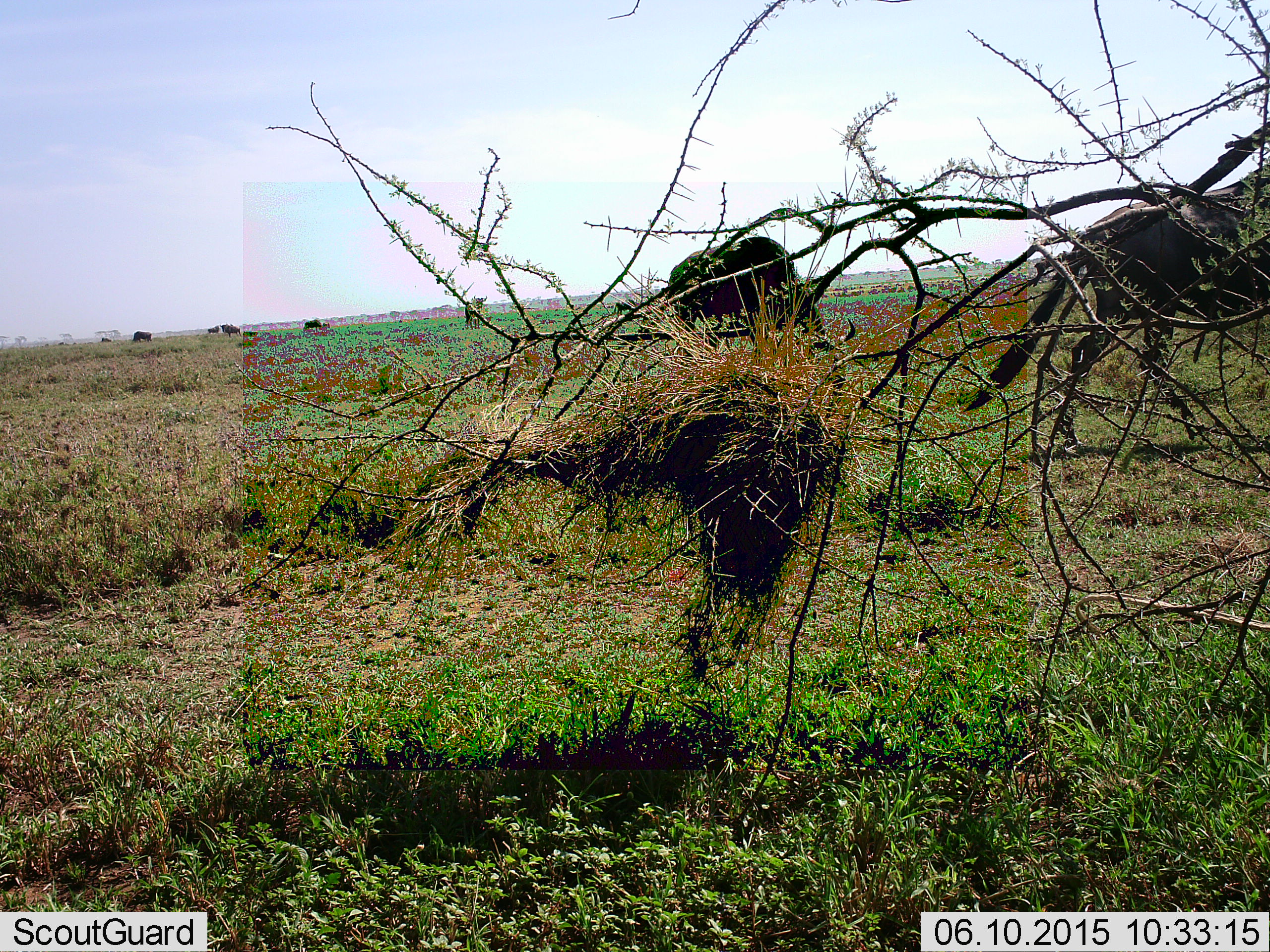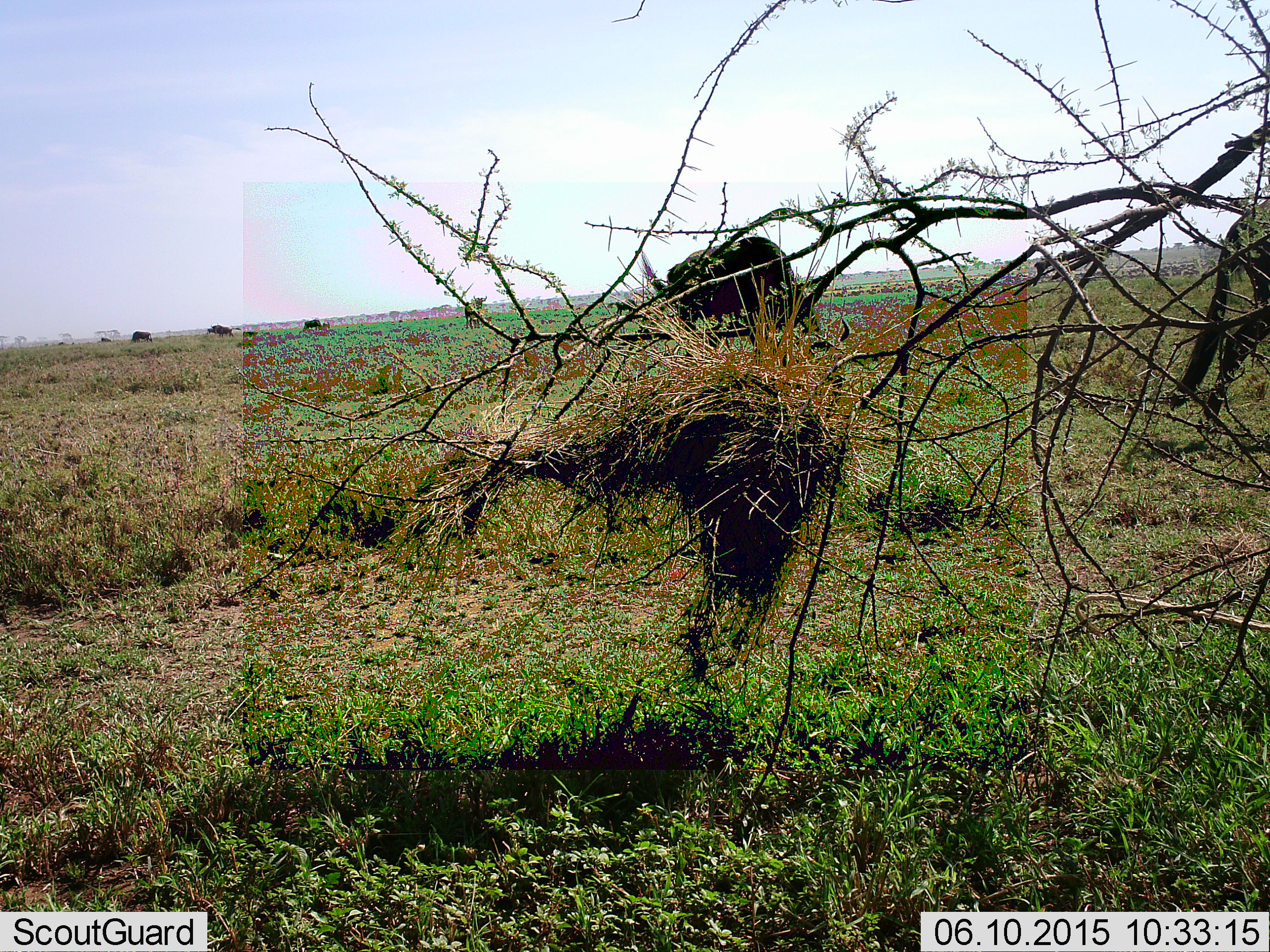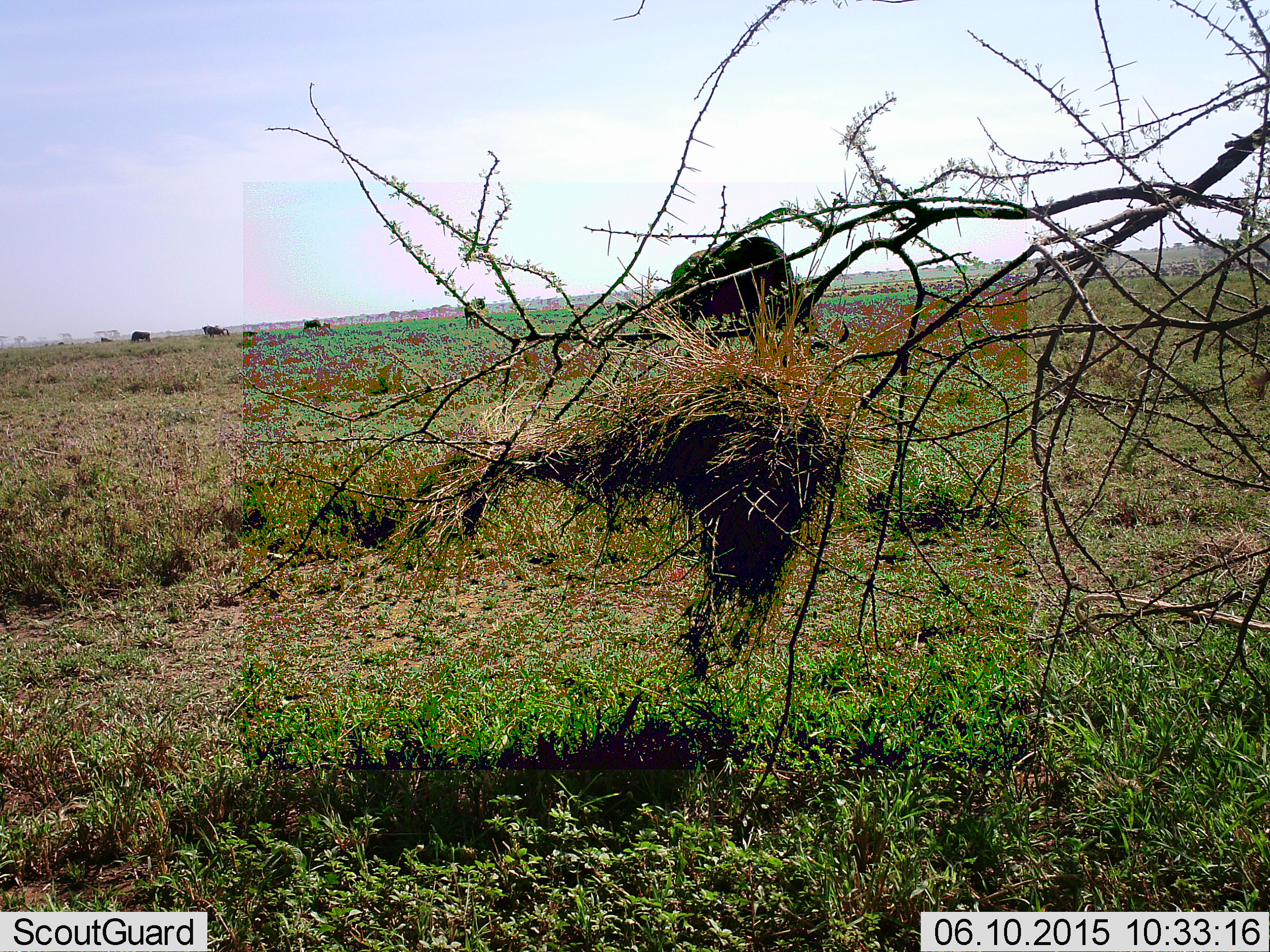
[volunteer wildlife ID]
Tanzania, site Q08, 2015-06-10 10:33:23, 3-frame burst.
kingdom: Animalia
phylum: Chordata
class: Mammalia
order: Artiodactyla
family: Bovidae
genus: Connochaetes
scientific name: Connochaetes taurinus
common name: blue wildebeest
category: wildebeest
Wildebeest (blue wildebeest) (Connochaetes taurinus), count 5. Behavior (volunteer vote fractions): standing 60%, resting 10%, moving 80%, interacting 0%. Young present (vote fraction): 0%. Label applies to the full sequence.